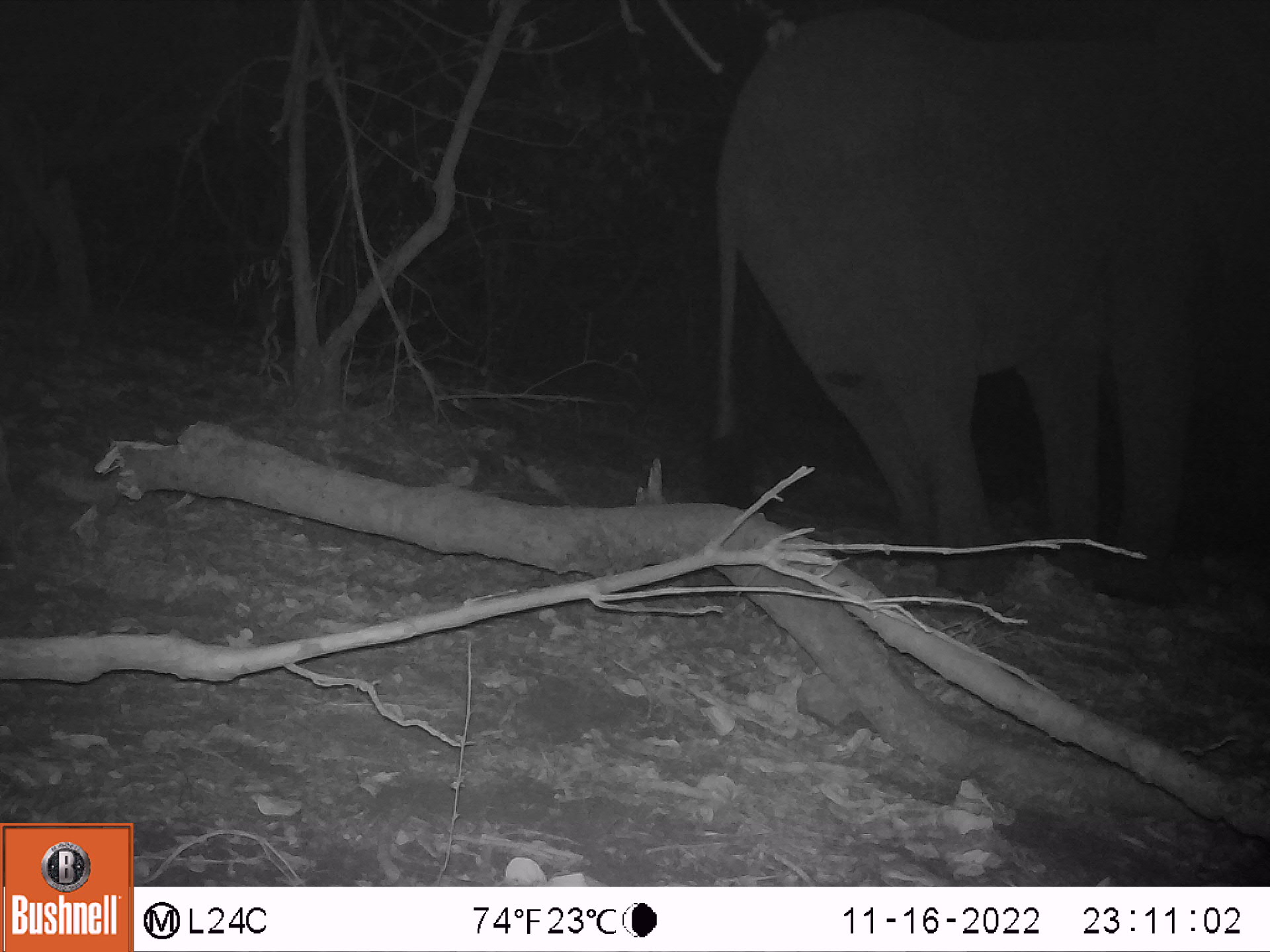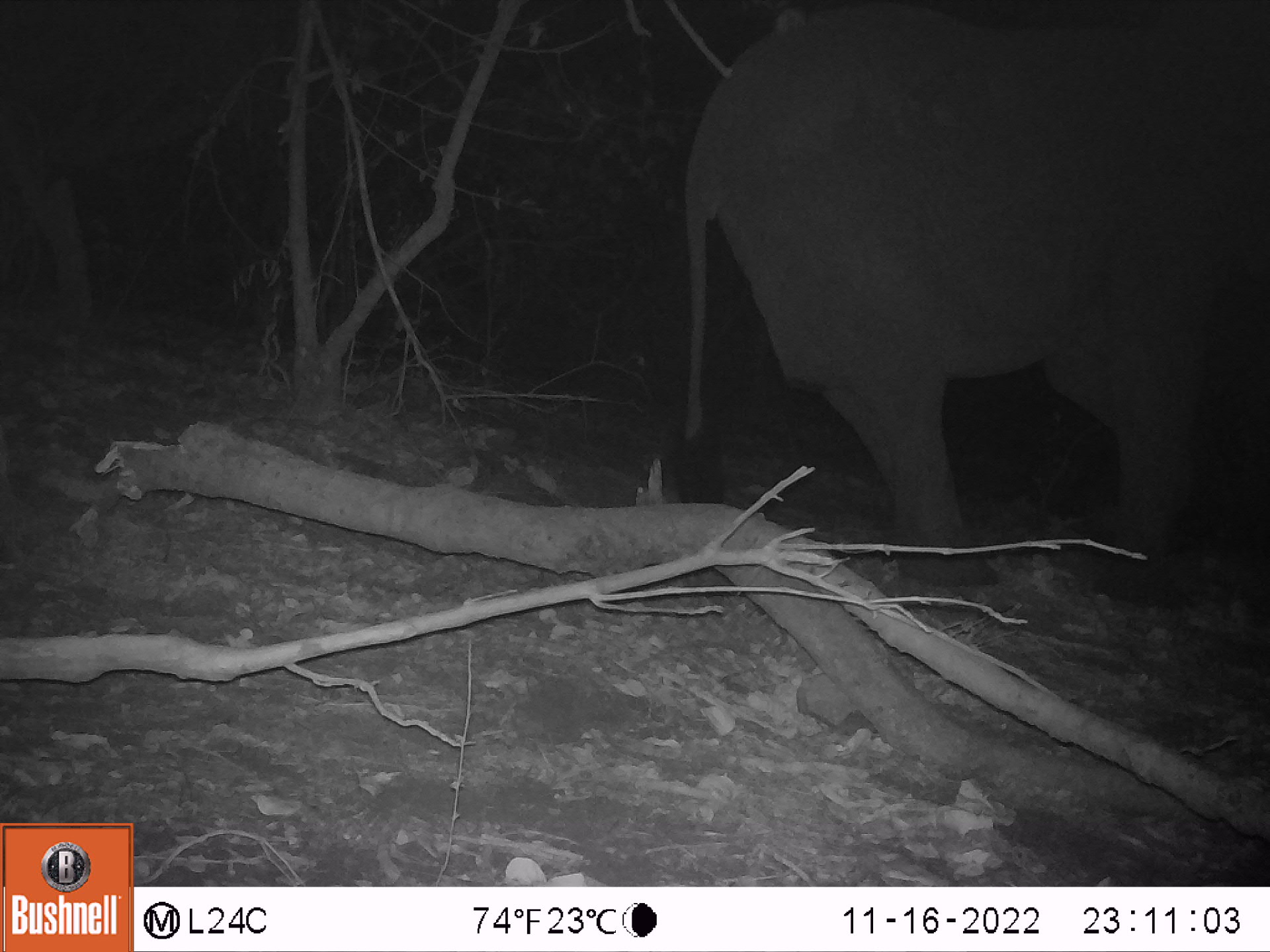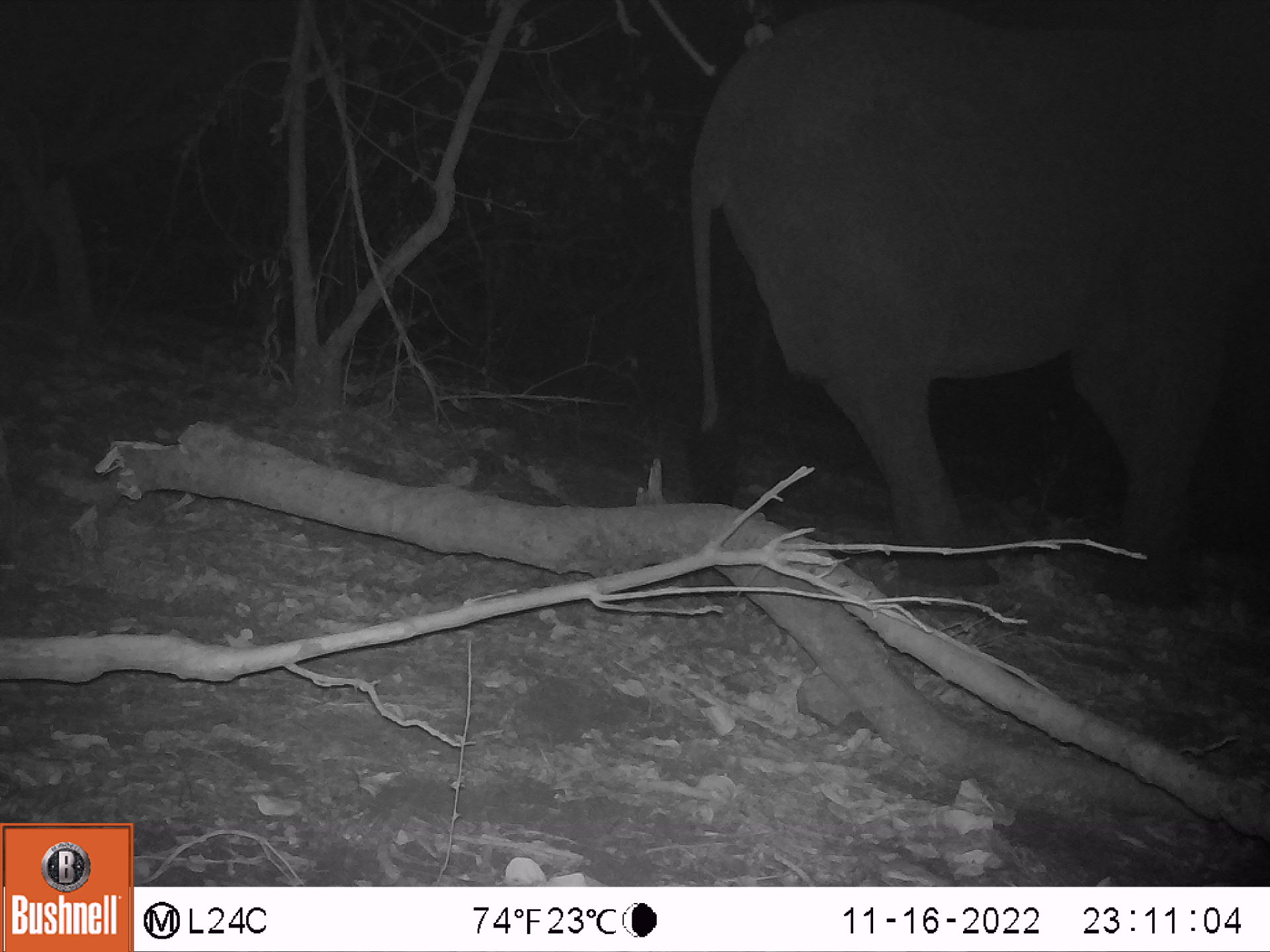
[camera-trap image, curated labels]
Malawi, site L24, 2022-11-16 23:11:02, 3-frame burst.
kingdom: Animalia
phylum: Chordata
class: Mammalia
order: Proboscidea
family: Elephantidae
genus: Loxodonta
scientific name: Loxodonta africana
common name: african savanna elephant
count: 1